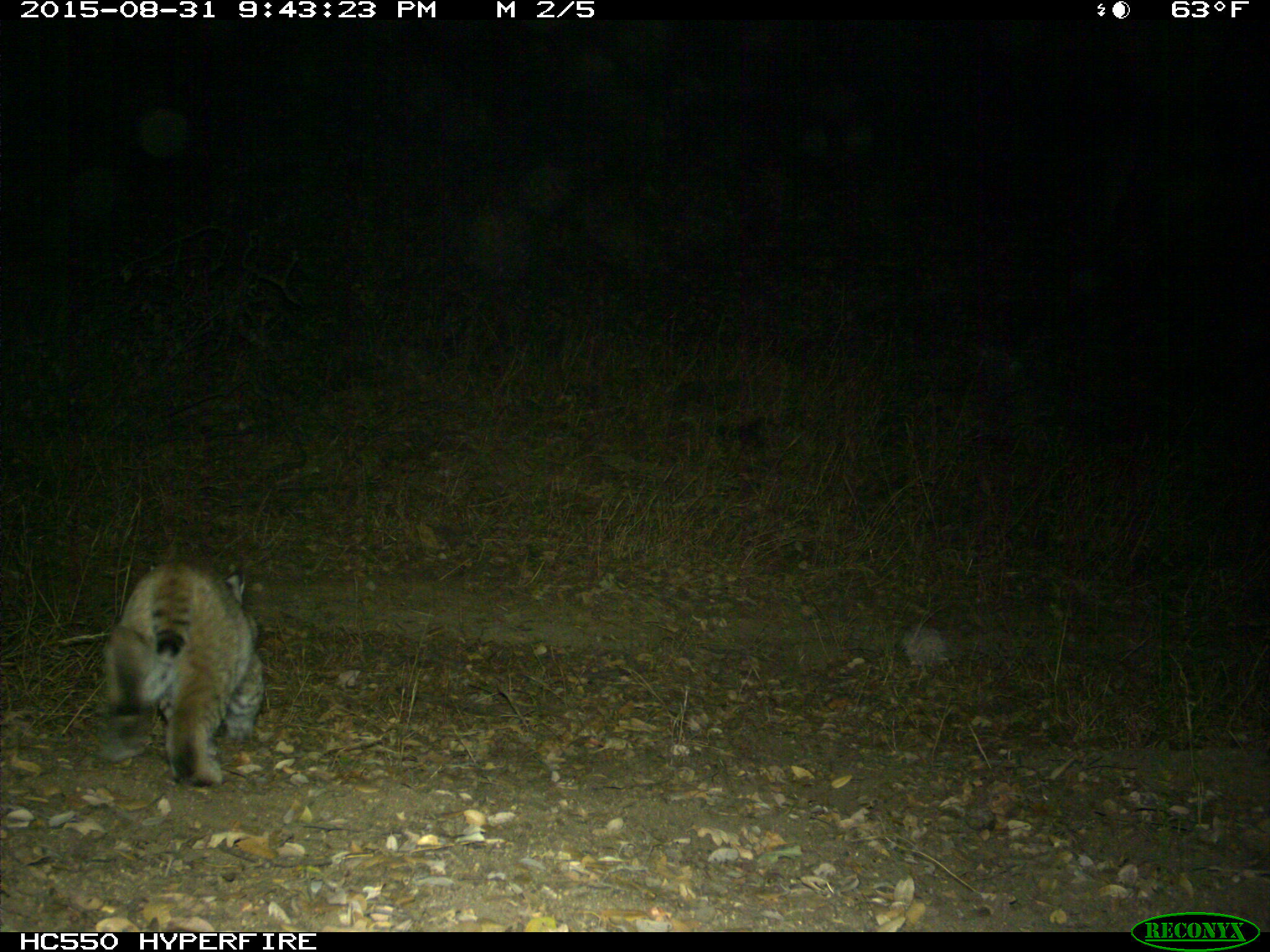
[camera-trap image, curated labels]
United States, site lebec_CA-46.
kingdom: Animalia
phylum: Chordata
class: Mammalia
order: Carnivora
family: Felidae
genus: Lynx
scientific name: Lynx rufus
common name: bobcat